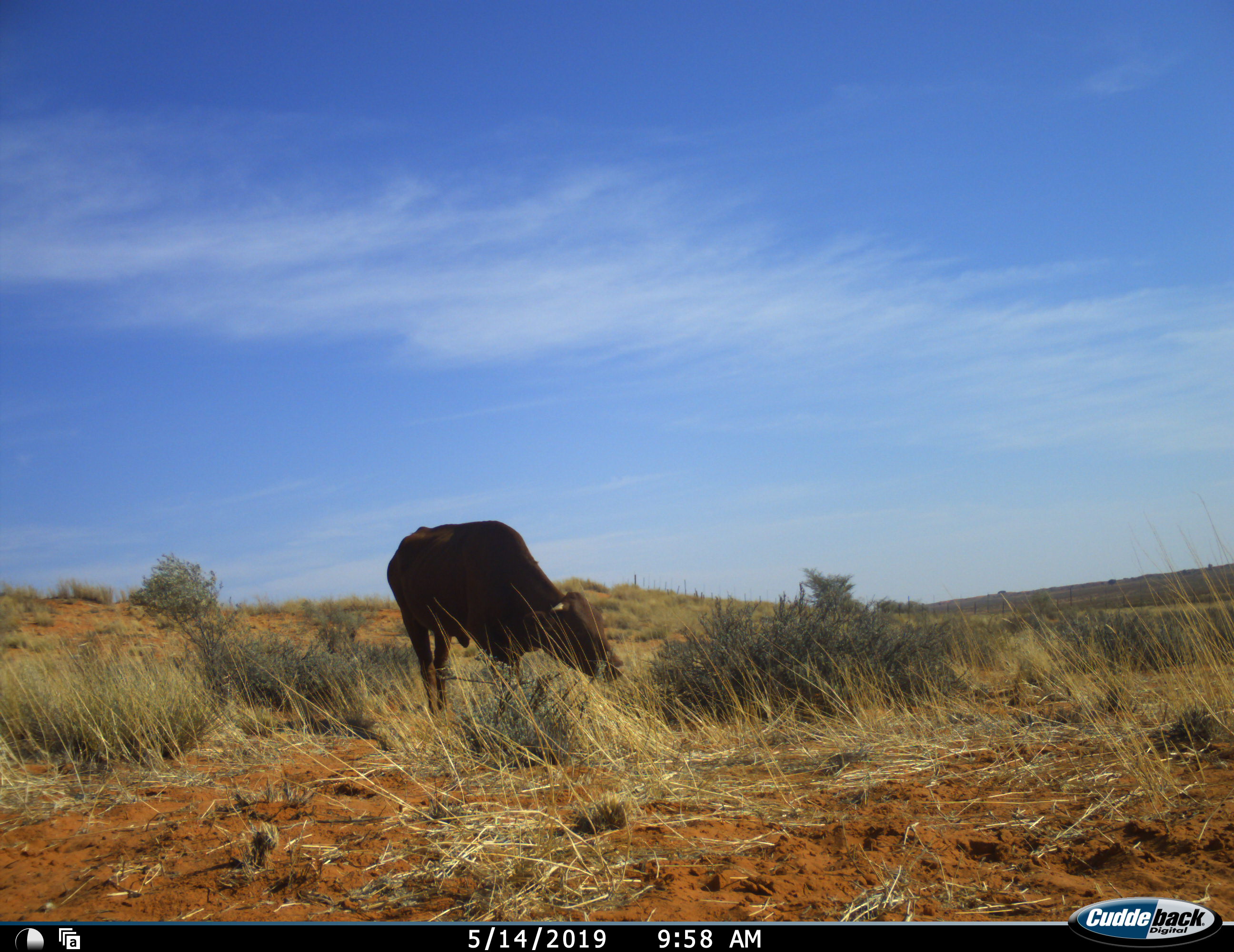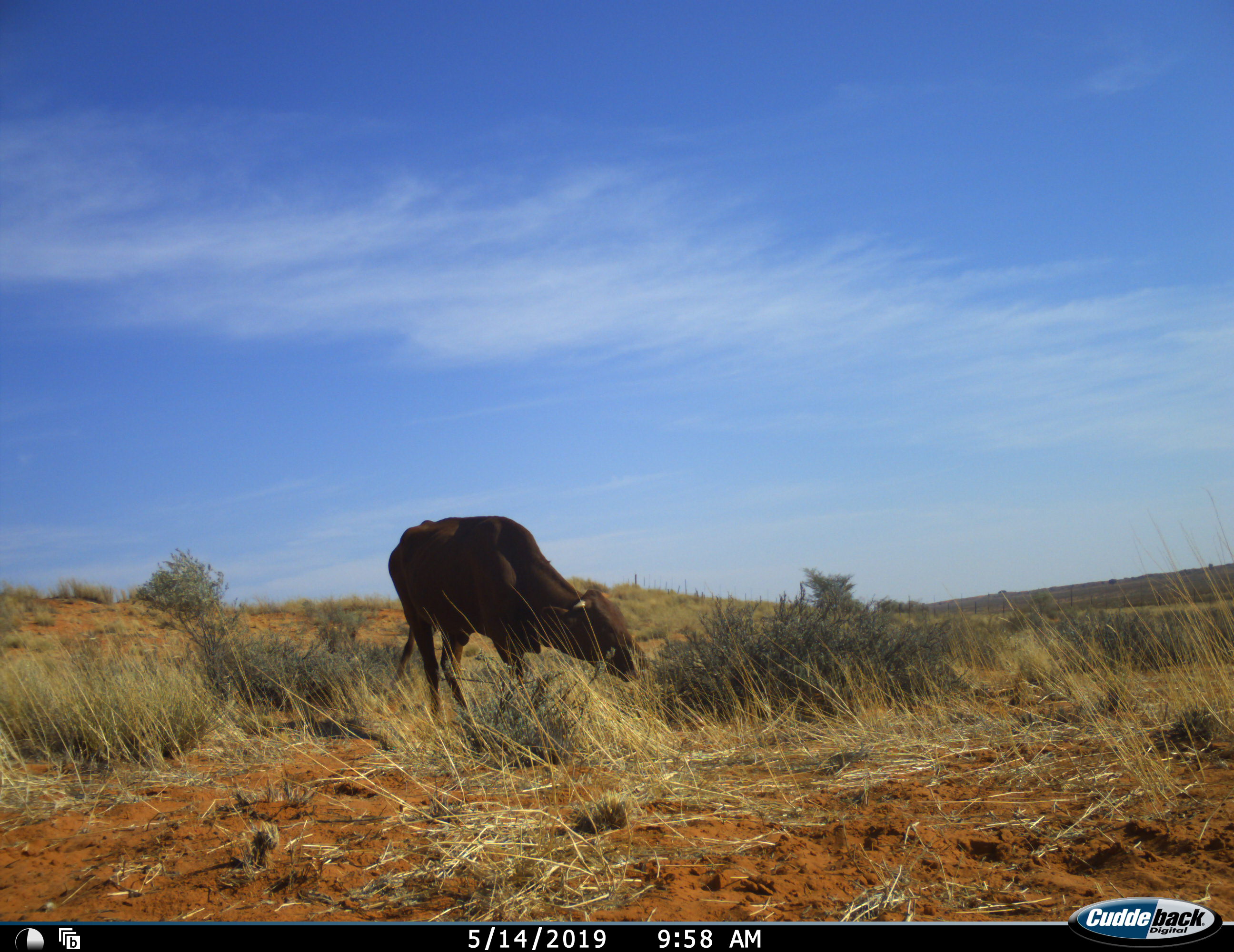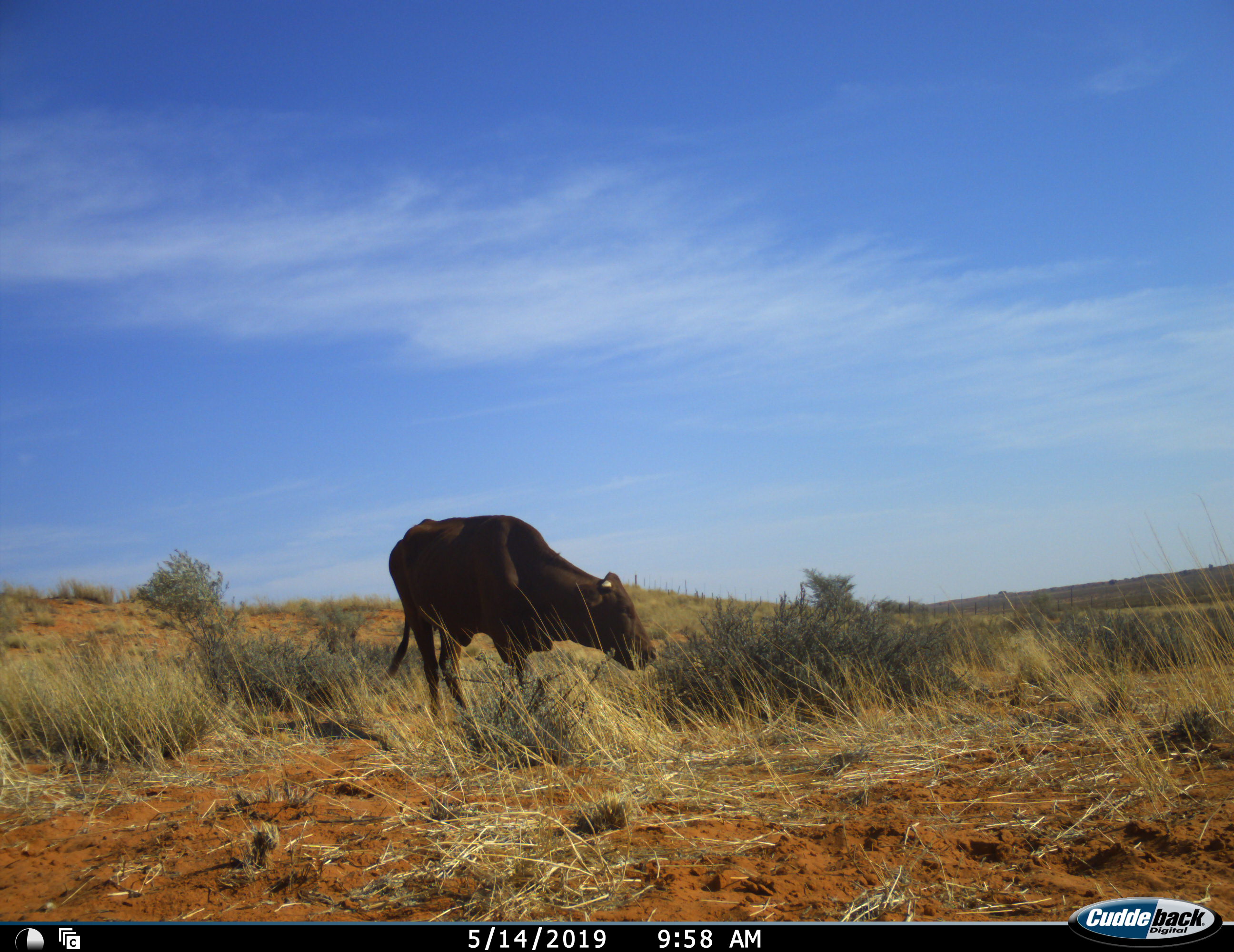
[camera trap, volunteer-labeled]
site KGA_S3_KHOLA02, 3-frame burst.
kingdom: Animalia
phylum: Chordata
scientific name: Vertebrata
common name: domestic animal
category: domesticanimal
Domesticanimal (domestic animal) (Vertebrata), count 1. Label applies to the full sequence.